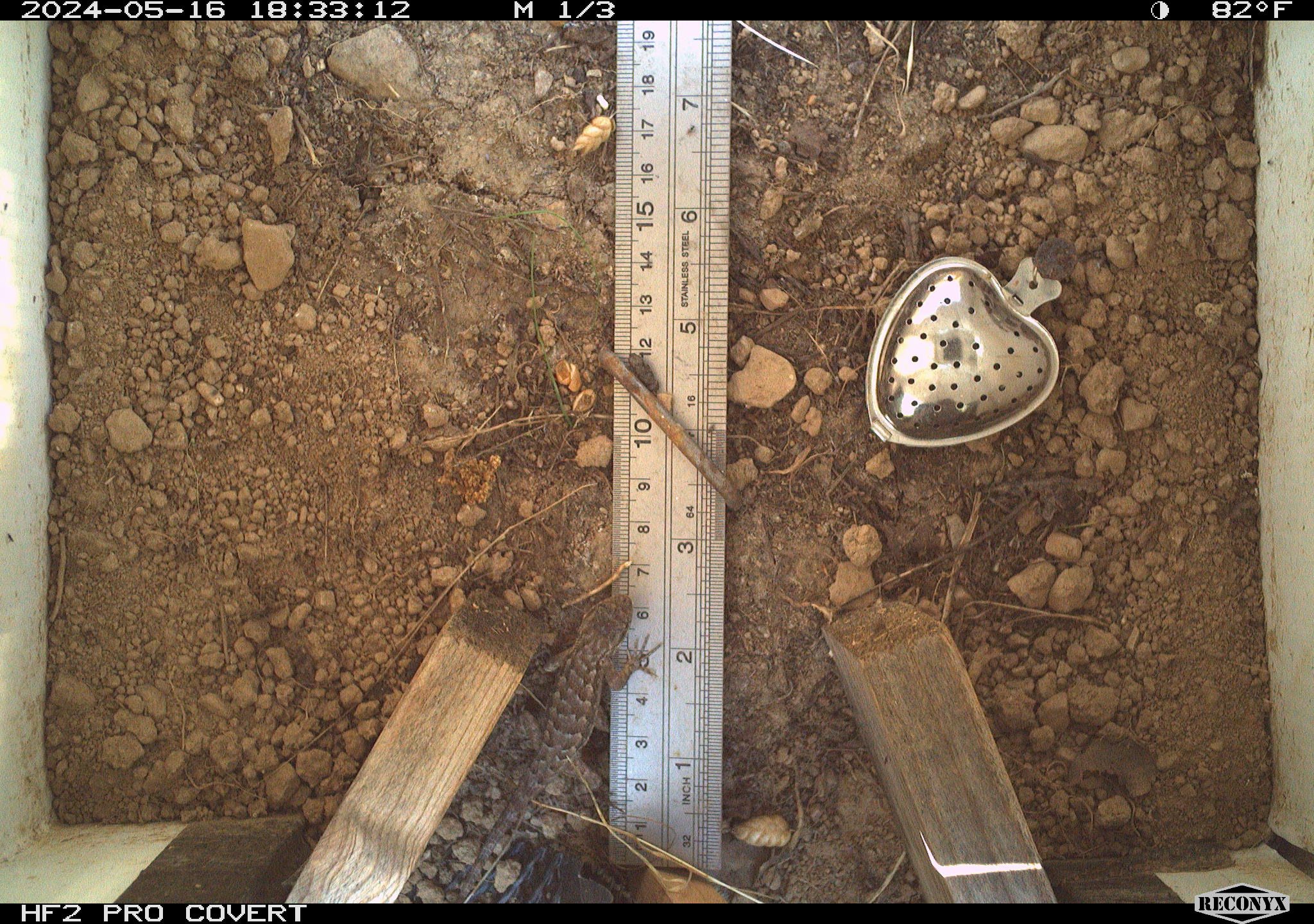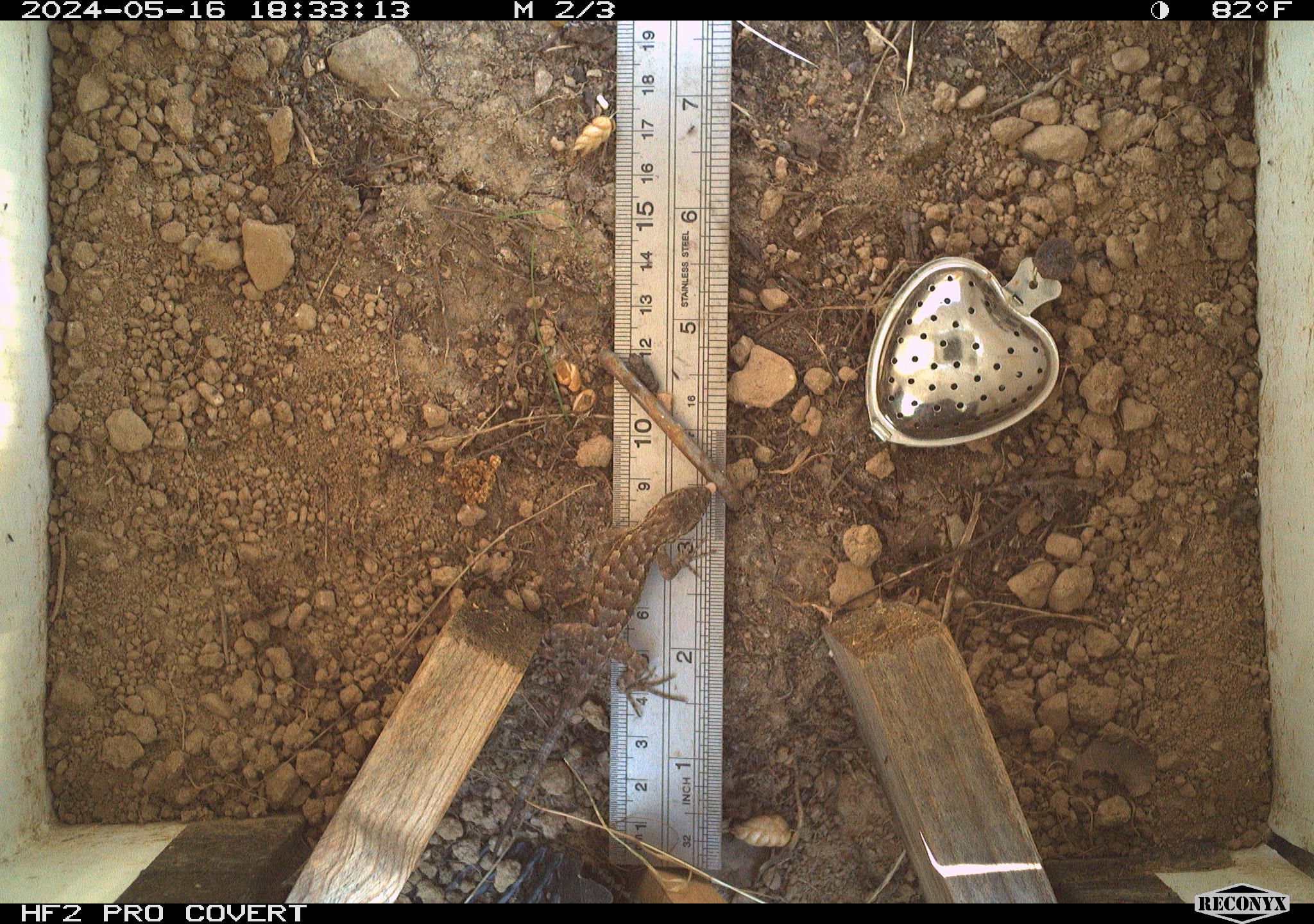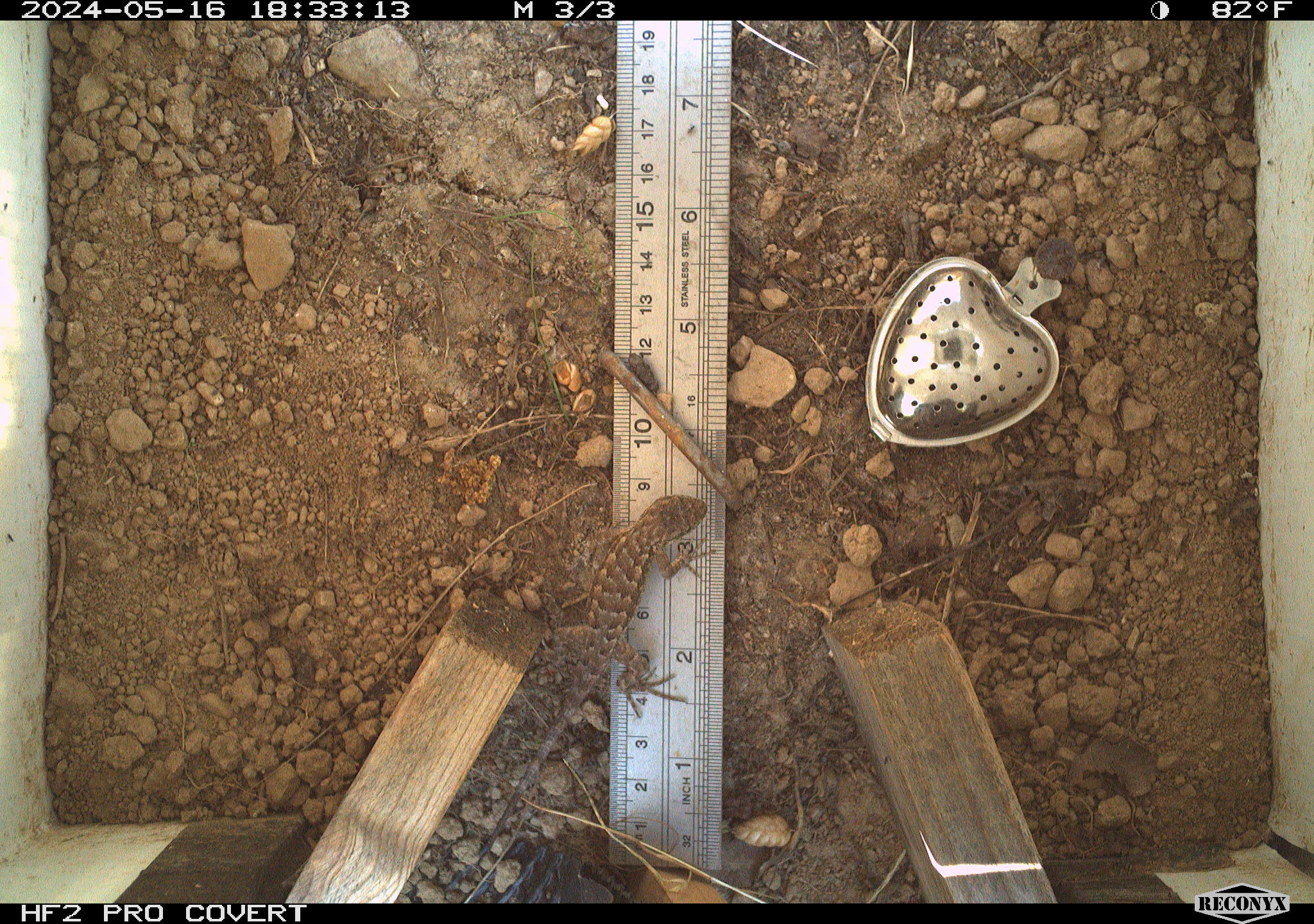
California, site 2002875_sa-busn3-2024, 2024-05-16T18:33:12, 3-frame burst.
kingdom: Animalia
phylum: Chordata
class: Reptilia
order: Squamata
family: Phrynosomatidae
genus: Sceloporus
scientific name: Sceloporus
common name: spiny lizards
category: sceloporus species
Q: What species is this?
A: Sceloporus species (spiny lizards) (Sceloporus).